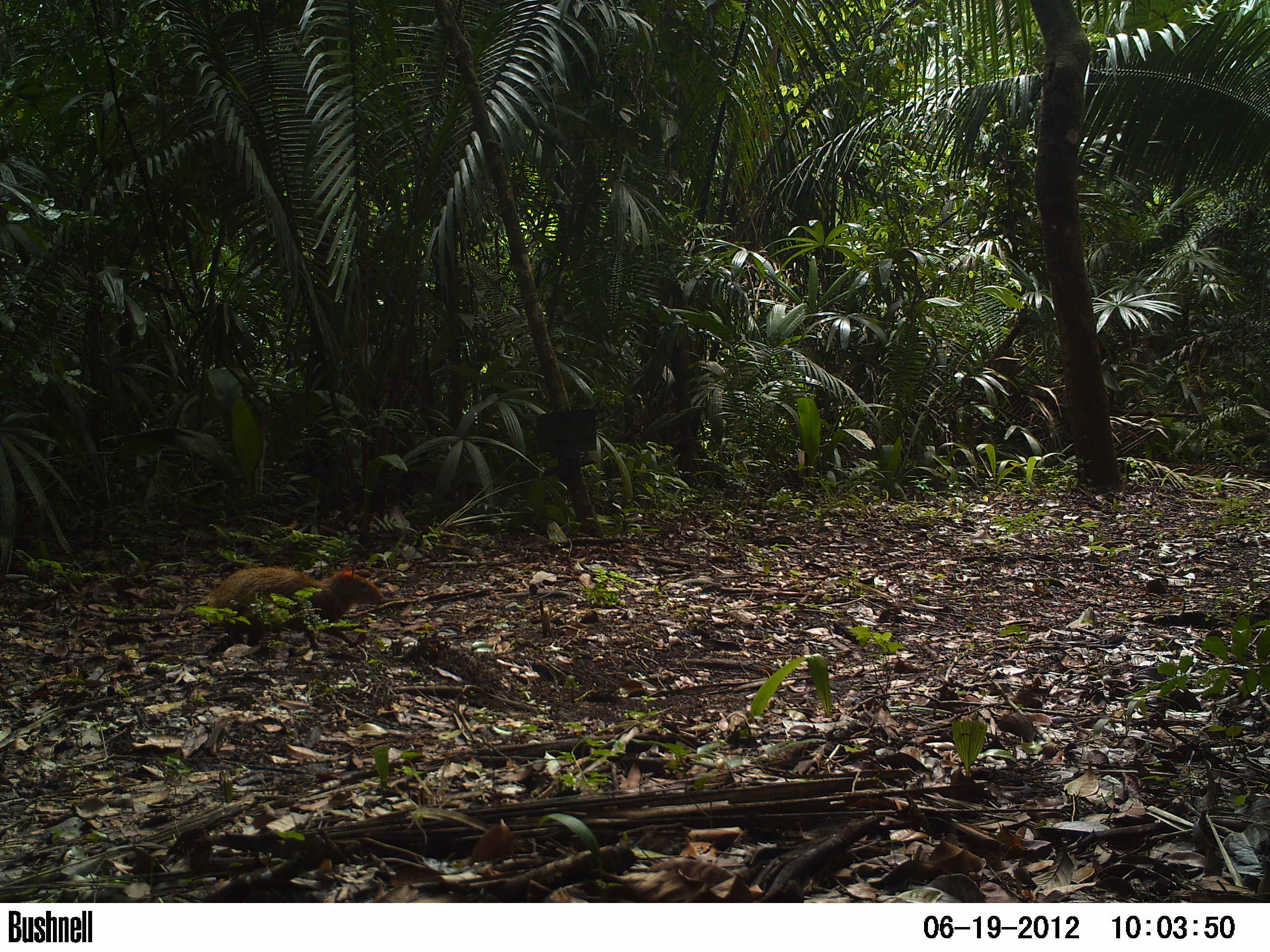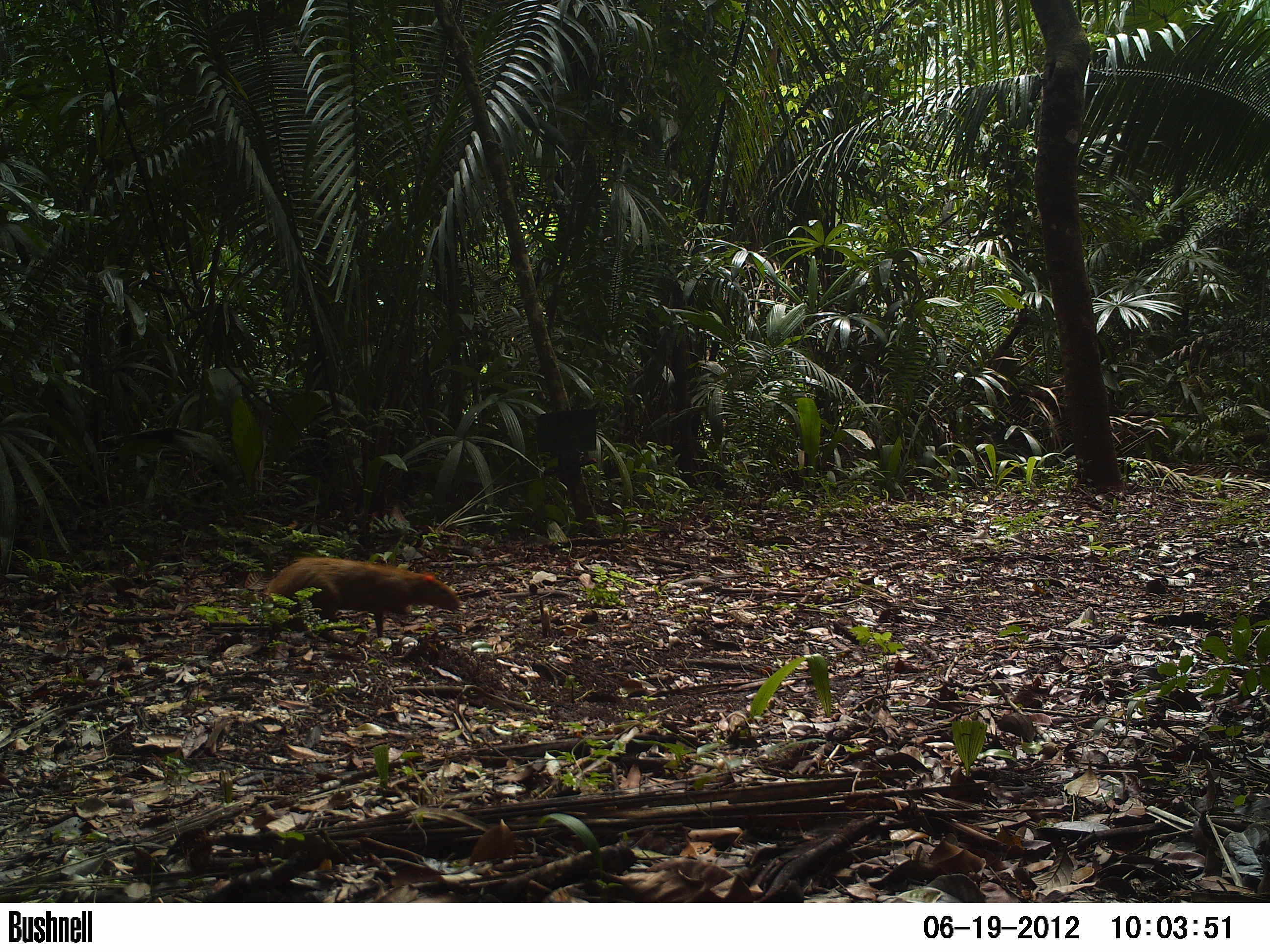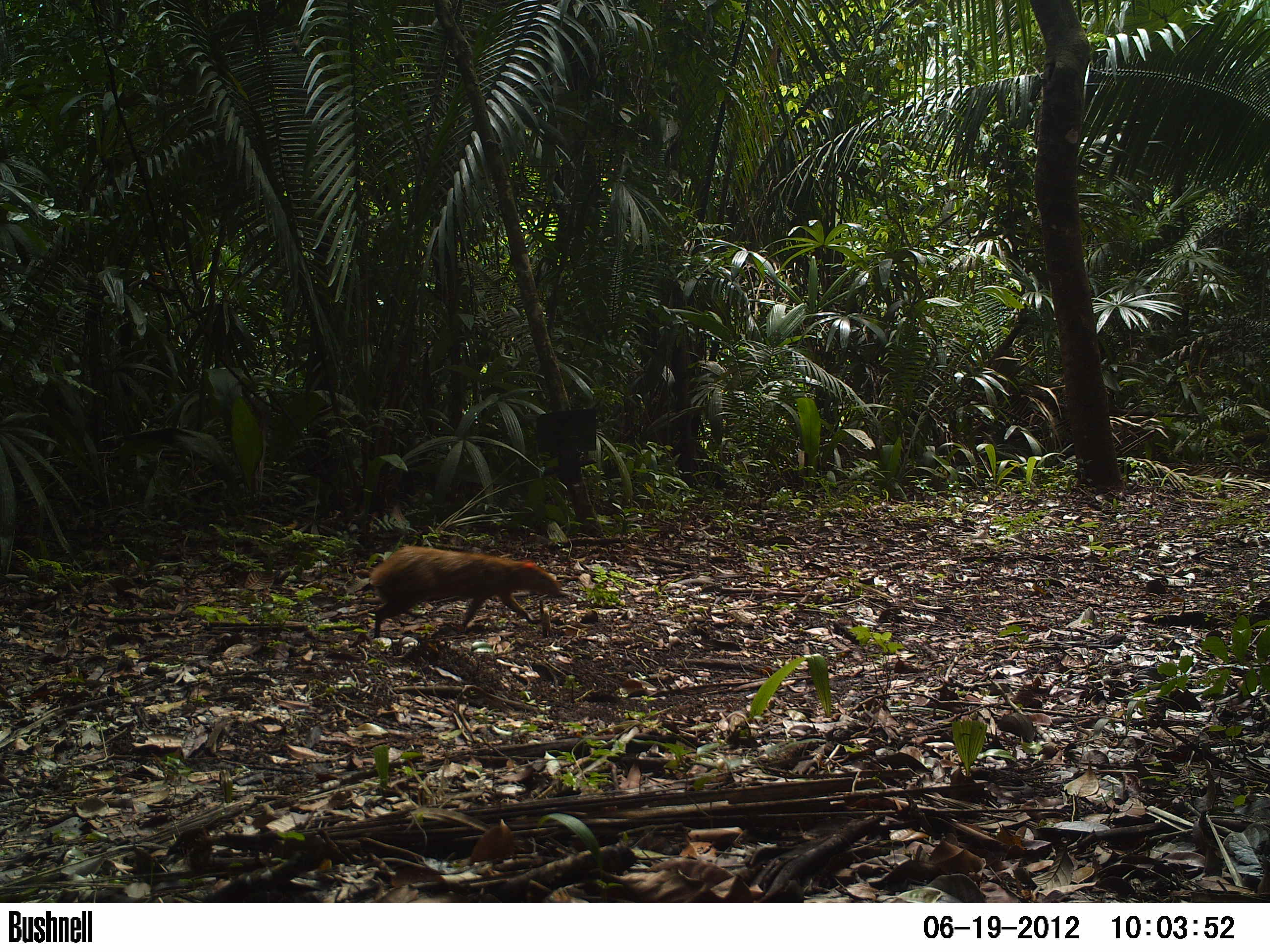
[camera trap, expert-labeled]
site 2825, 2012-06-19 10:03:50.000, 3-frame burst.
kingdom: Animalia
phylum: Chordata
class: Mammalia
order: Rodentia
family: Dasyproctidae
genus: Dasyprocta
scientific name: Dasyprocta punctata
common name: central american agouti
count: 1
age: adult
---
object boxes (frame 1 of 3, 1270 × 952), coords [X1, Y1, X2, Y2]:
dasyprocta punctata: [208, 567, 383, 631]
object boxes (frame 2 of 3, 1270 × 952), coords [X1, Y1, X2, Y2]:
dasyprocta punctata: [269, 554, 462, 639]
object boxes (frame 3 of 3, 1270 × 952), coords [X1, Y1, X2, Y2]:
dasyprocta punctata: [369, 544, 567, 639]